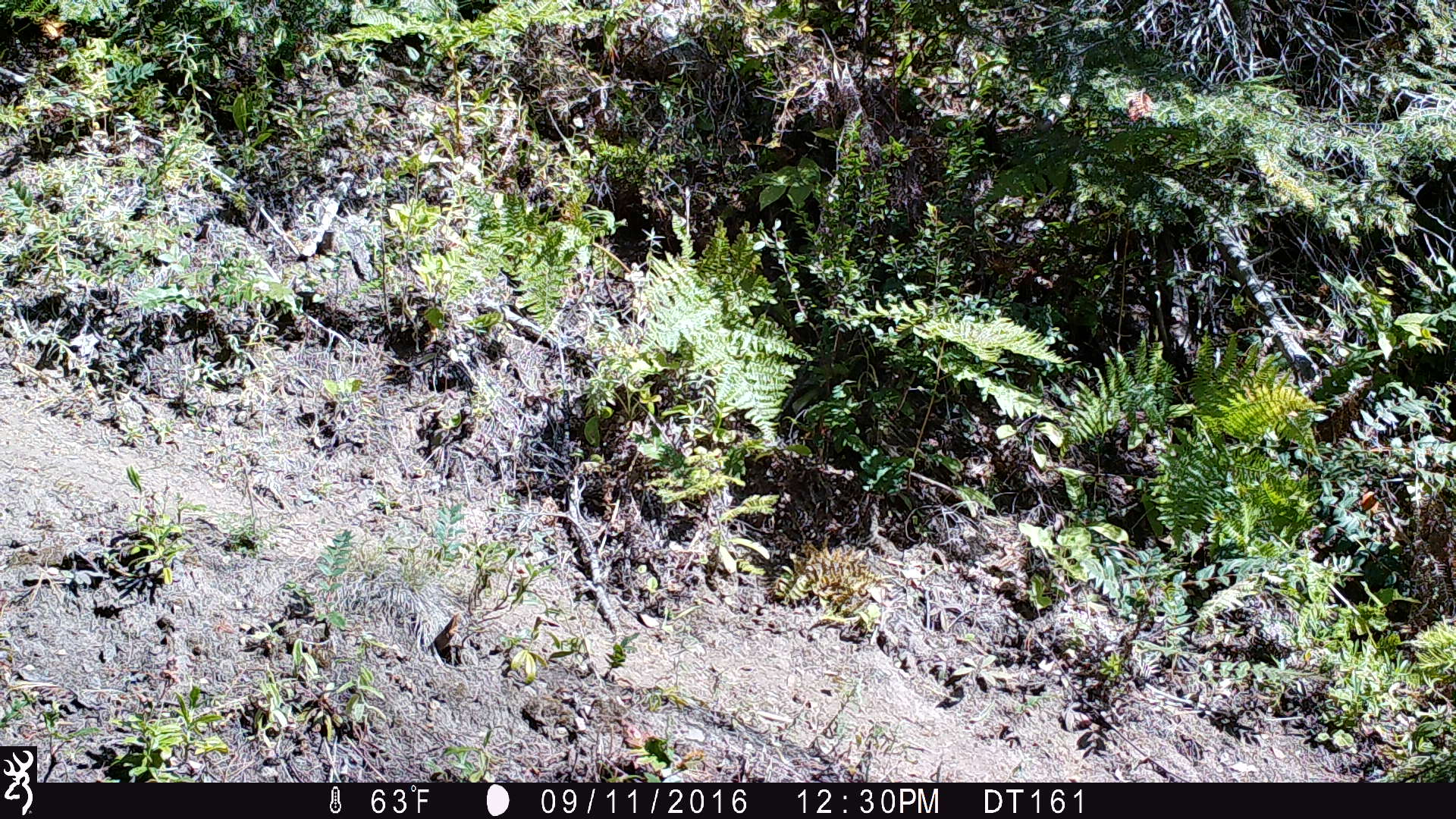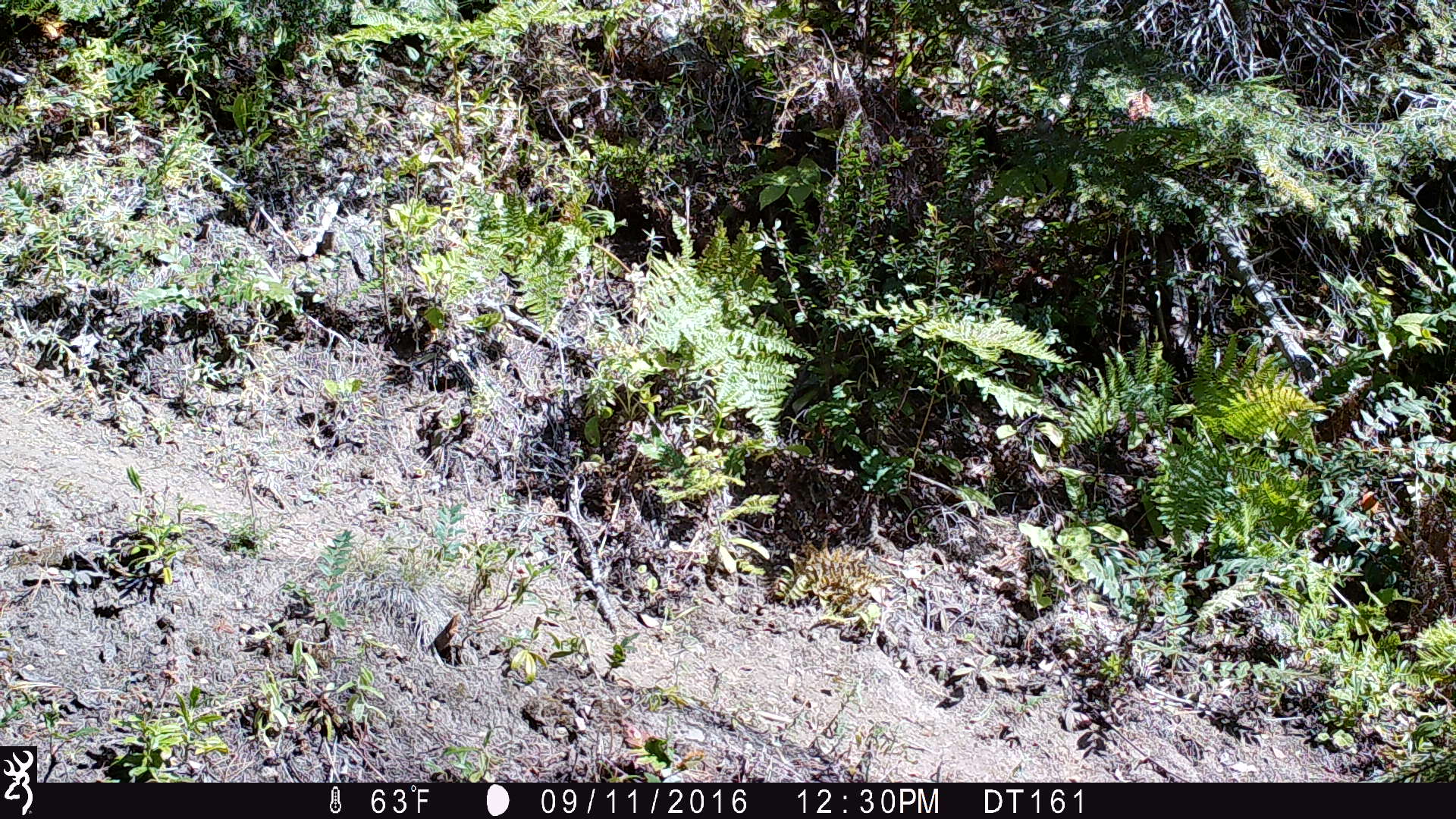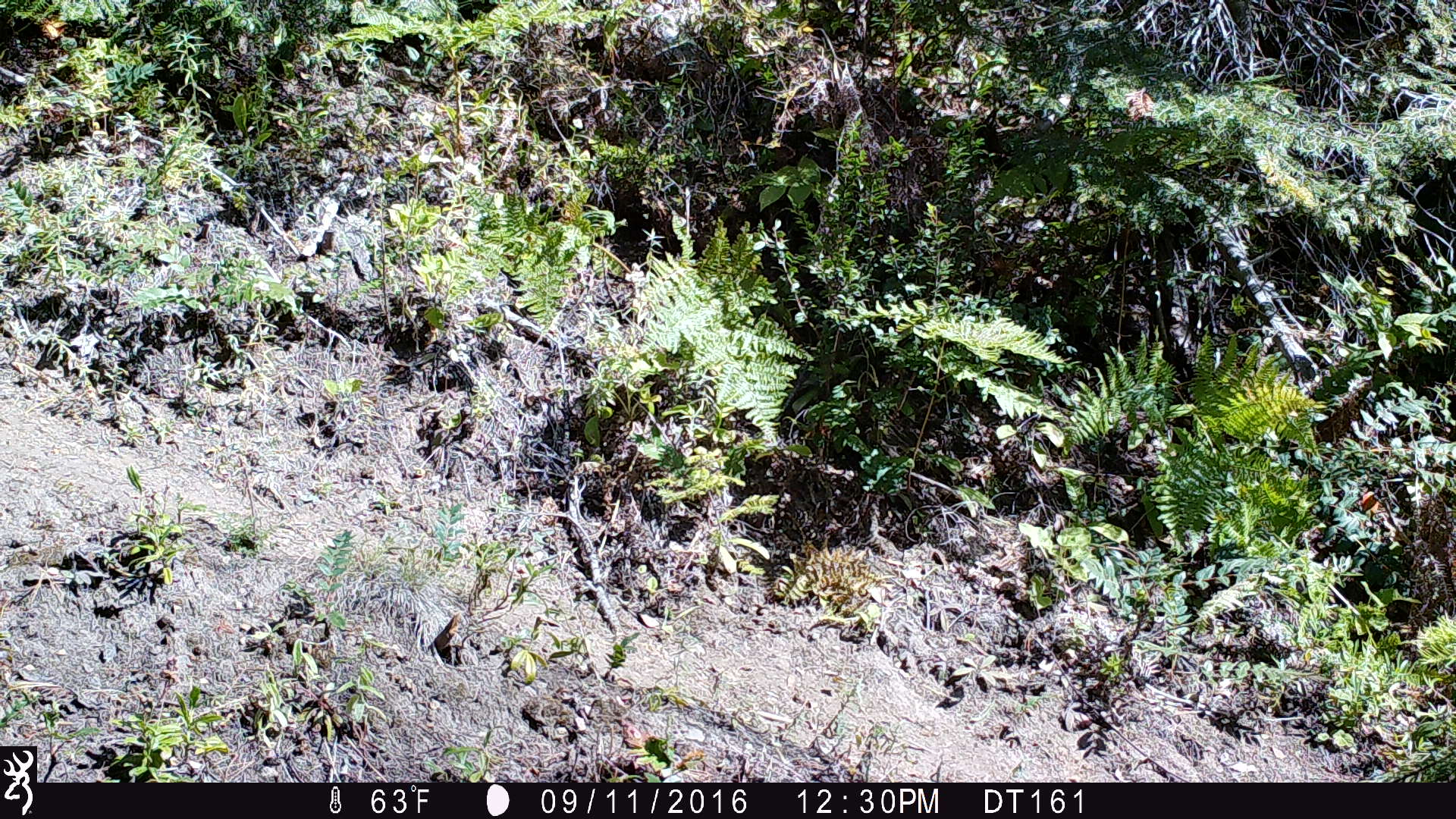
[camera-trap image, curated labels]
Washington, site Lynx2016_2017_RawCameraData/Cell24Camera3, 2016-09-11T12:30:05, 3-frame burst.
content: no animal present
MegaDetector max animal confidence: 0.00